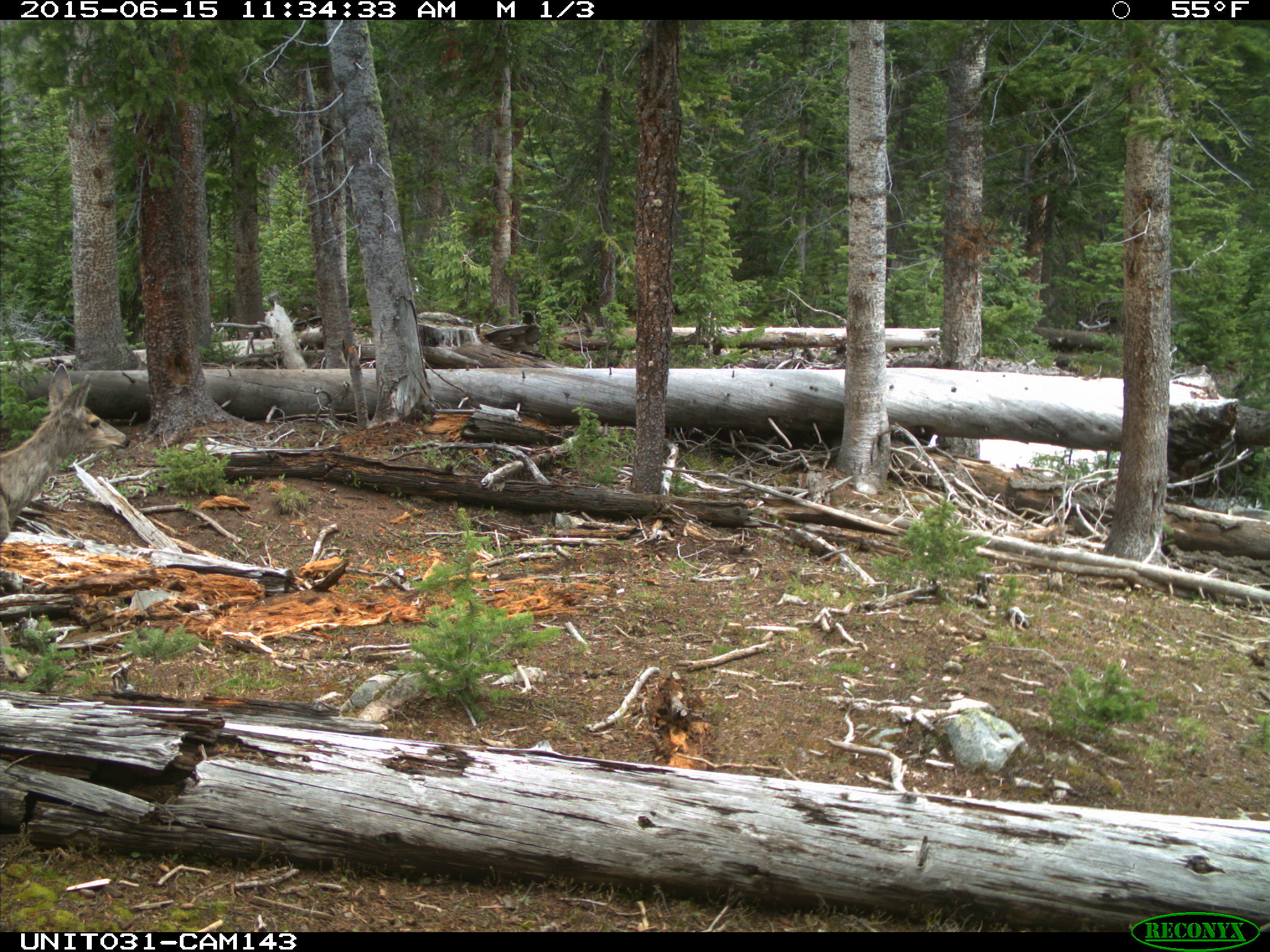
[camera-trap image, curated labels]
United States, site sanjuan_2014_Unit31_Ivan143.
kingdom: Animalia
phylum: Chordata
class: Mammalia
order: Artiodactyla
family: Cervidae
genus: Odocoileus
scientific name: Odocoileus hemionus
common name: mule deer